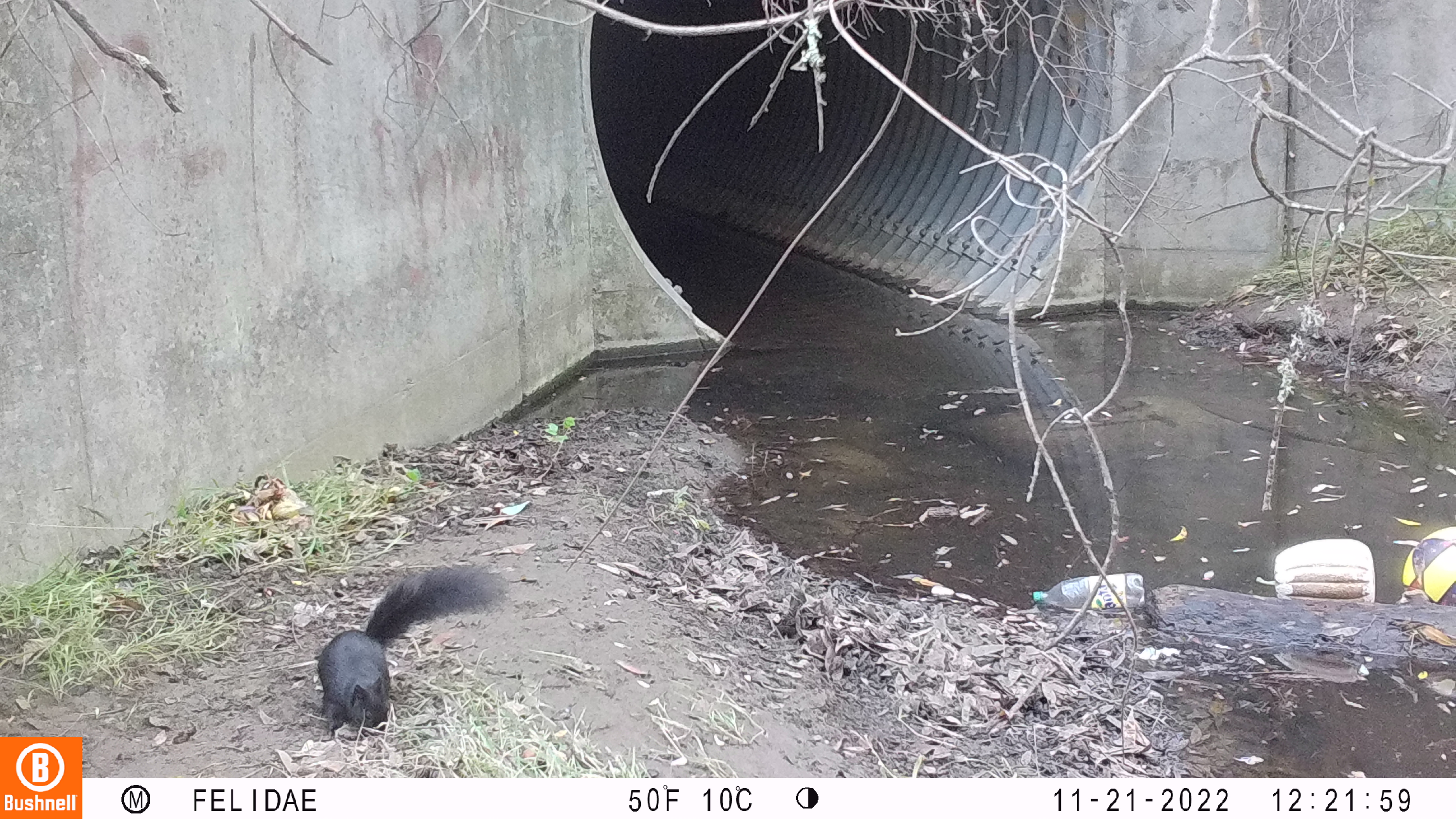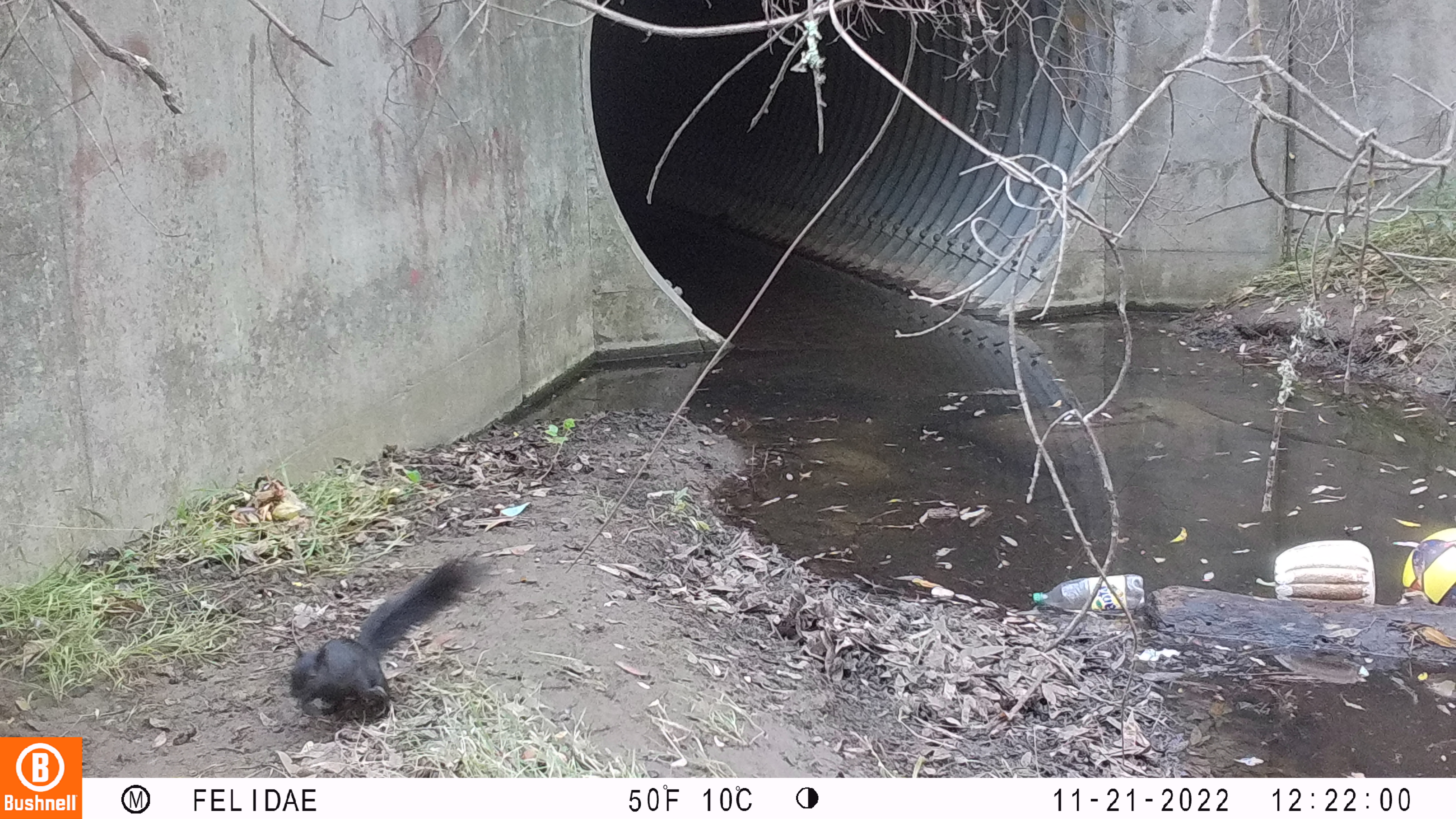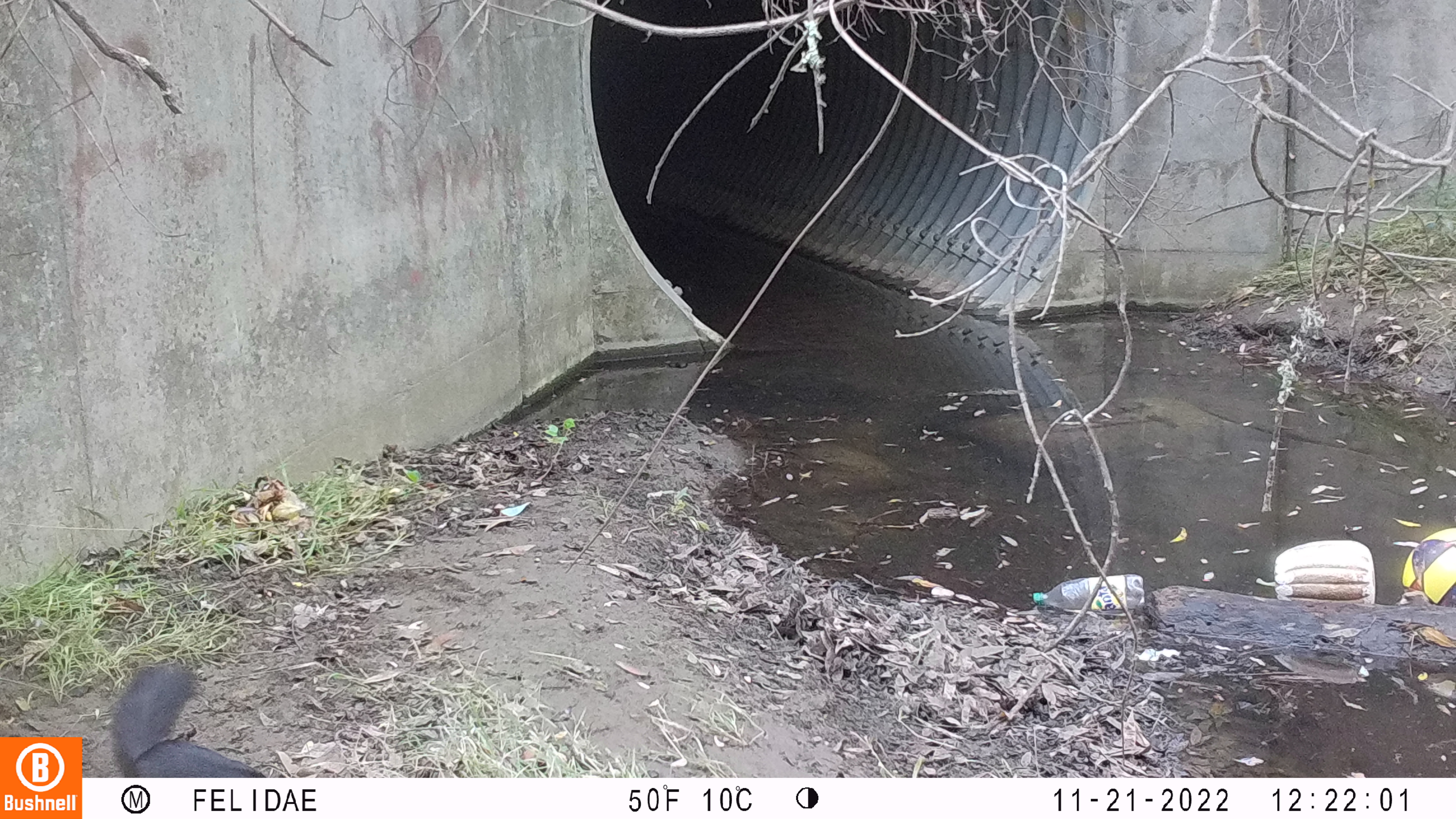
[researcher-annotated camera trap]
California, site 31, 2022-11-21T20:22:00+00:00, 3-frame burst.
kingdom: Animalia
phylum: Chordata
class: Mammalia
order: Rodentia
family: Sciuridae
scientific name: Sciuridae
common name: squirrel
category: unknown squirrel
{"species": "unknown squirrel (squirrel) (Sciuridae)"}